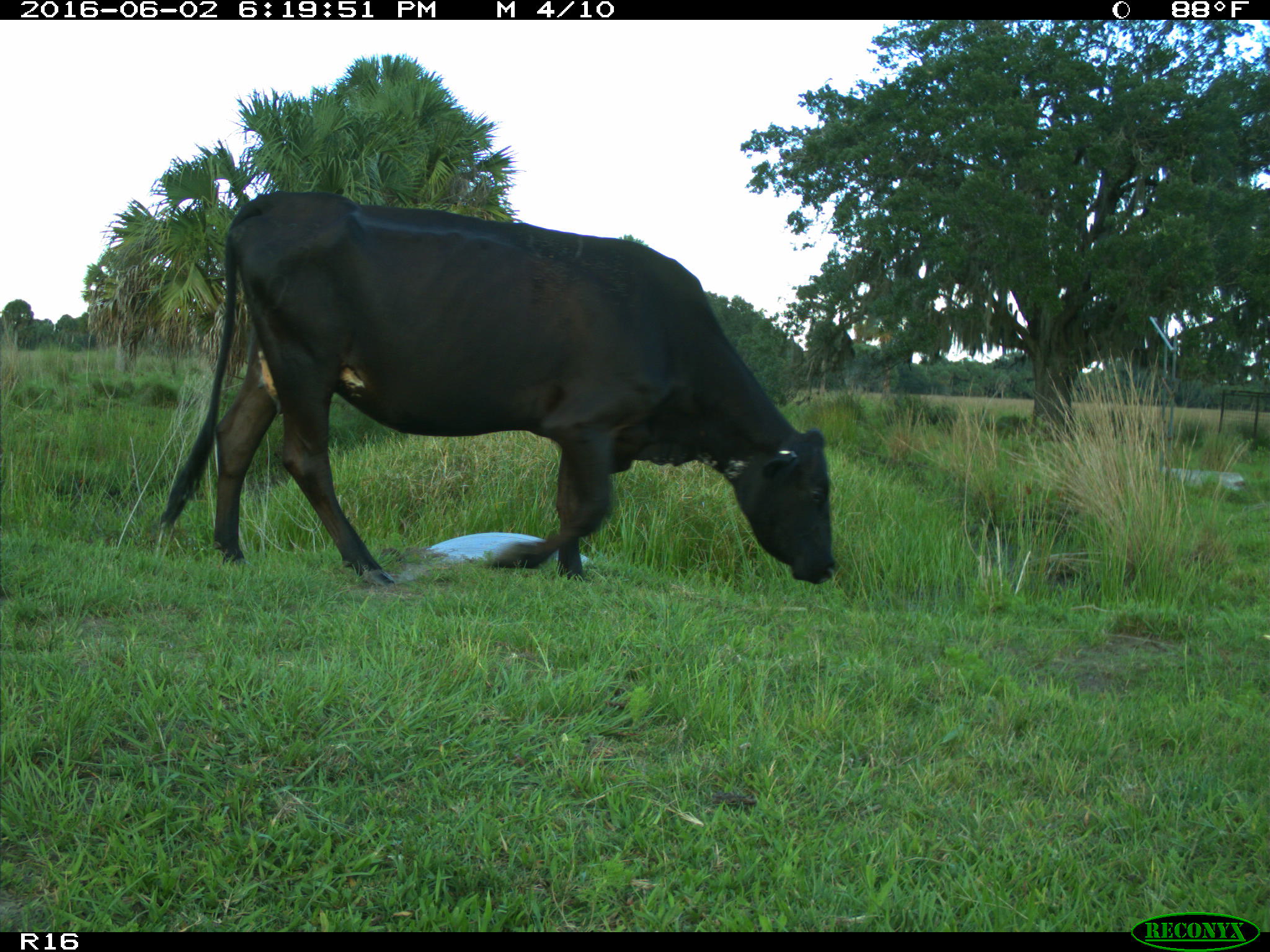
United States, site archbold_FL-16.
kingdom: Animalia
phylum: Chordata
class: Mammalia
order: Artiodactyla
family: Bovidae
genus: Bos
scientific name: Bos taurus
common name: domestic cow